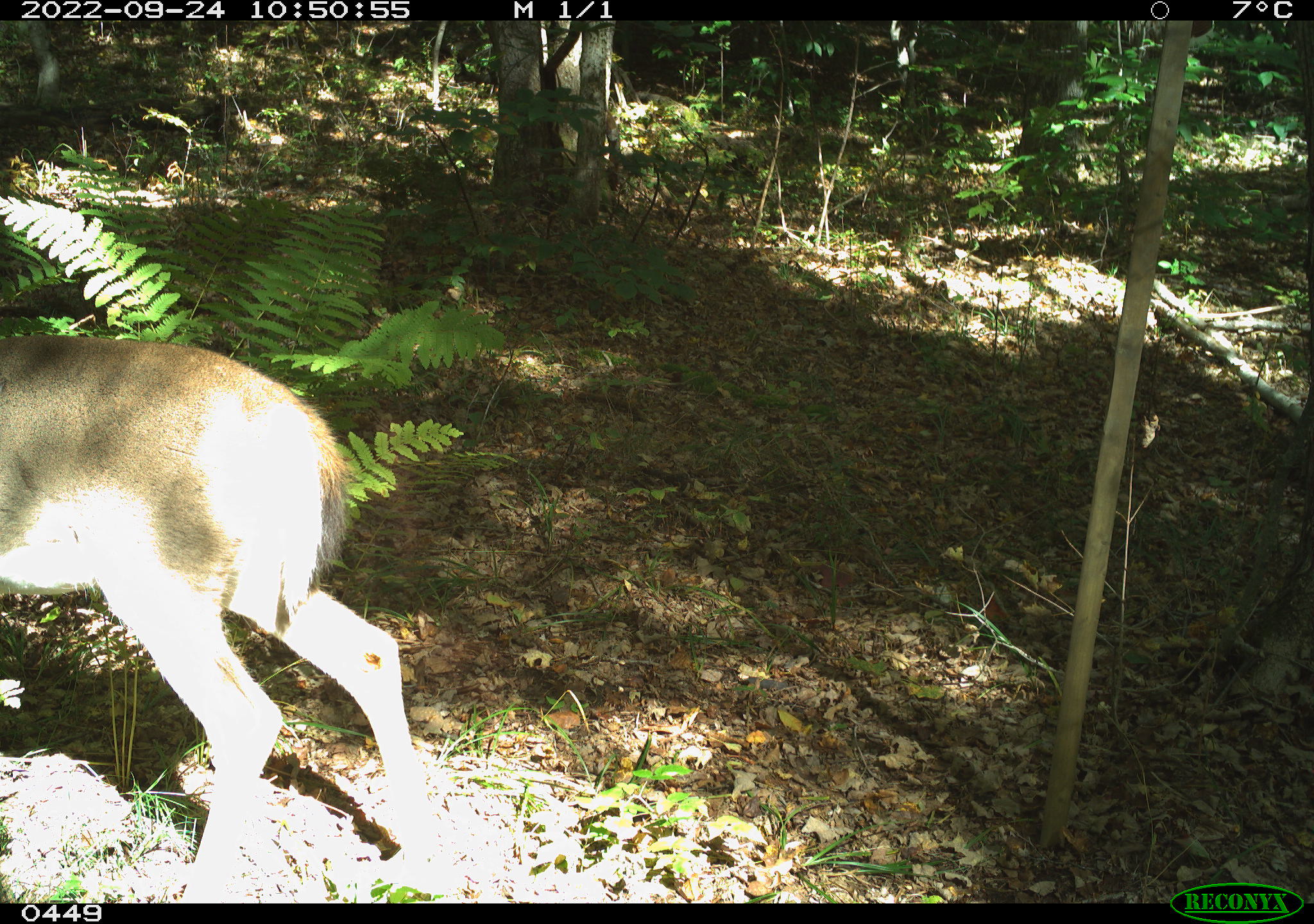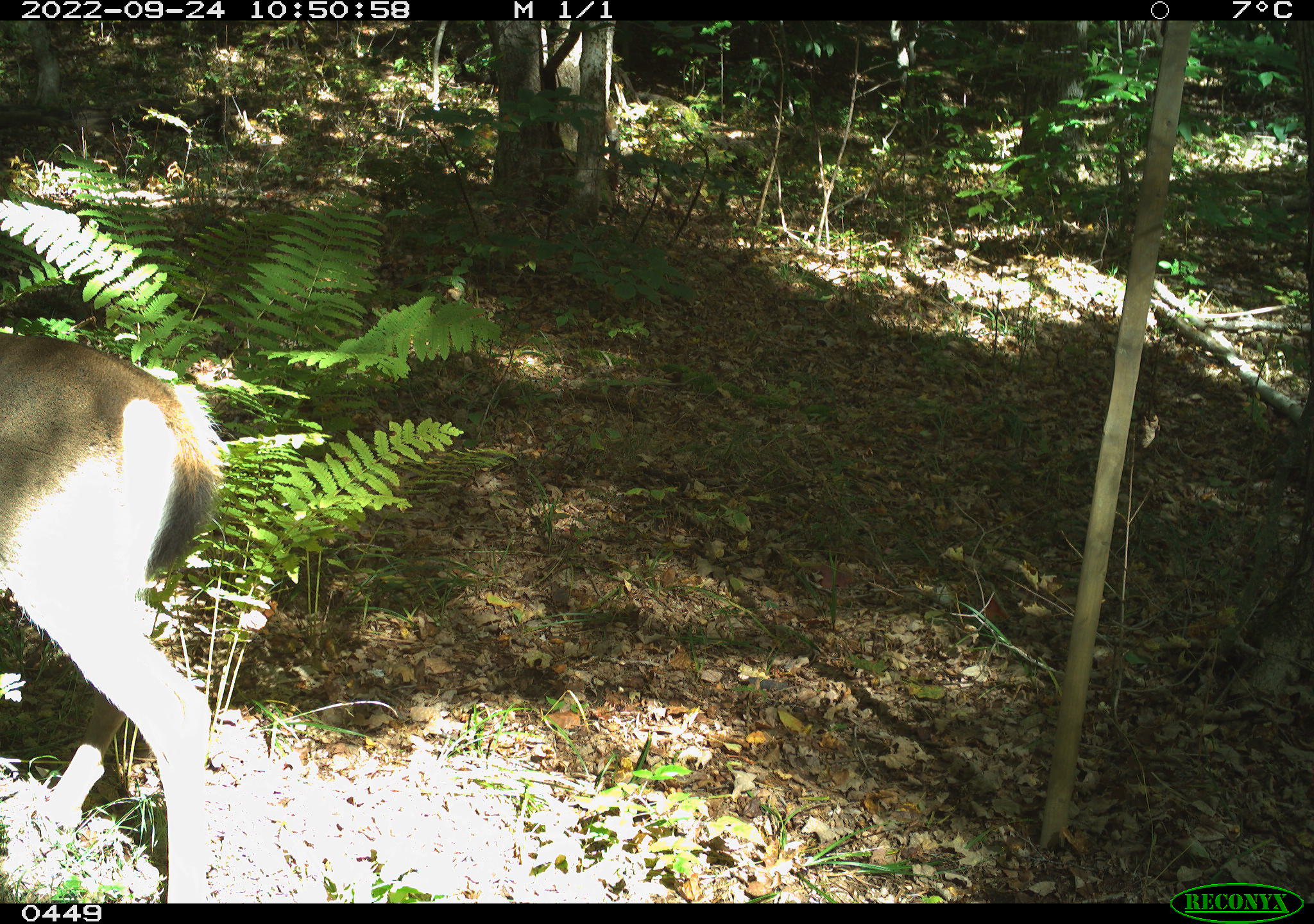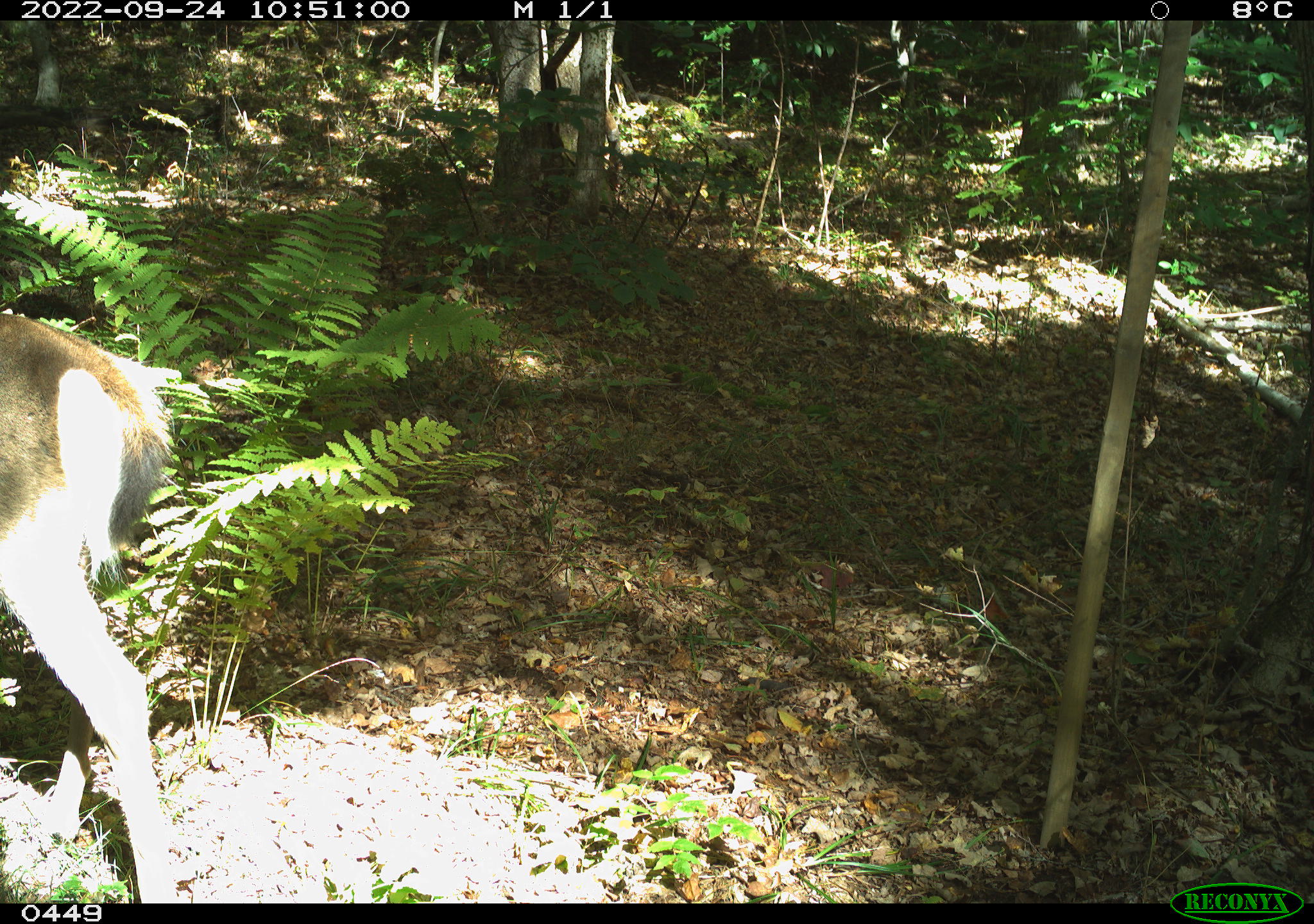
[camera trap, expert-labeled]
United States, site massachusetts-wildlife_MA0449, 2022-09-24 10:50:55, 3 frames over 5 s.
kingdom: Animalia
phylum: Chordata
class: Mammalia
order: Artiodactyla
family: Cervidae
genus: Odocoileus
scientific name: Odocoileus virginianus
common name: white-tailed deer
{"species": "white-tailed deer (Odocoileus virginianus)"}